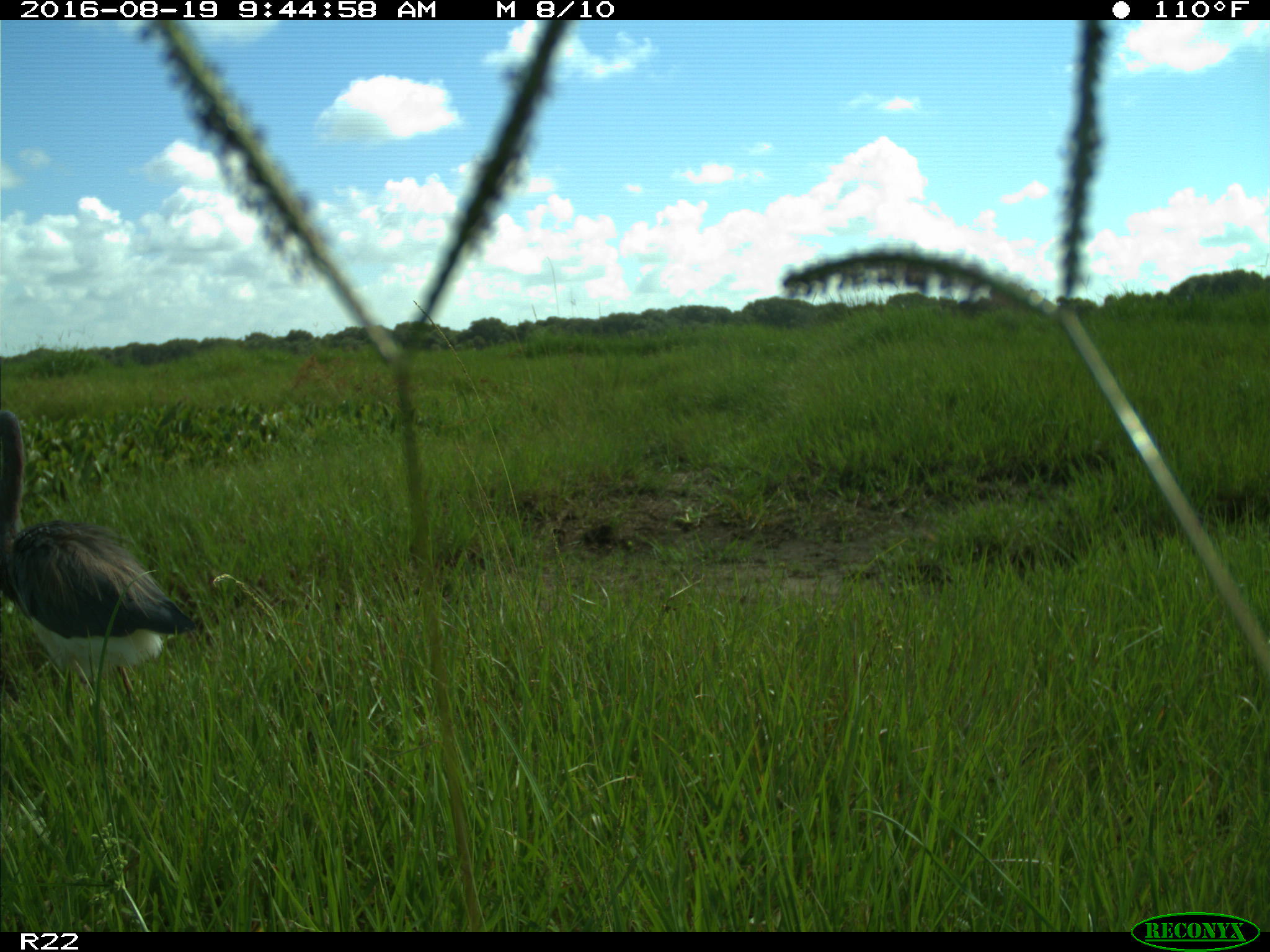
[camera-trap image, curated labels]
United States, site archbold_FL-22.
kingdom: Animalia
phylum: Chordata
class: Aves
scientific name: Aves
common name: birds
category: unidentified bird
Unidentified bird (birds) (Aves).